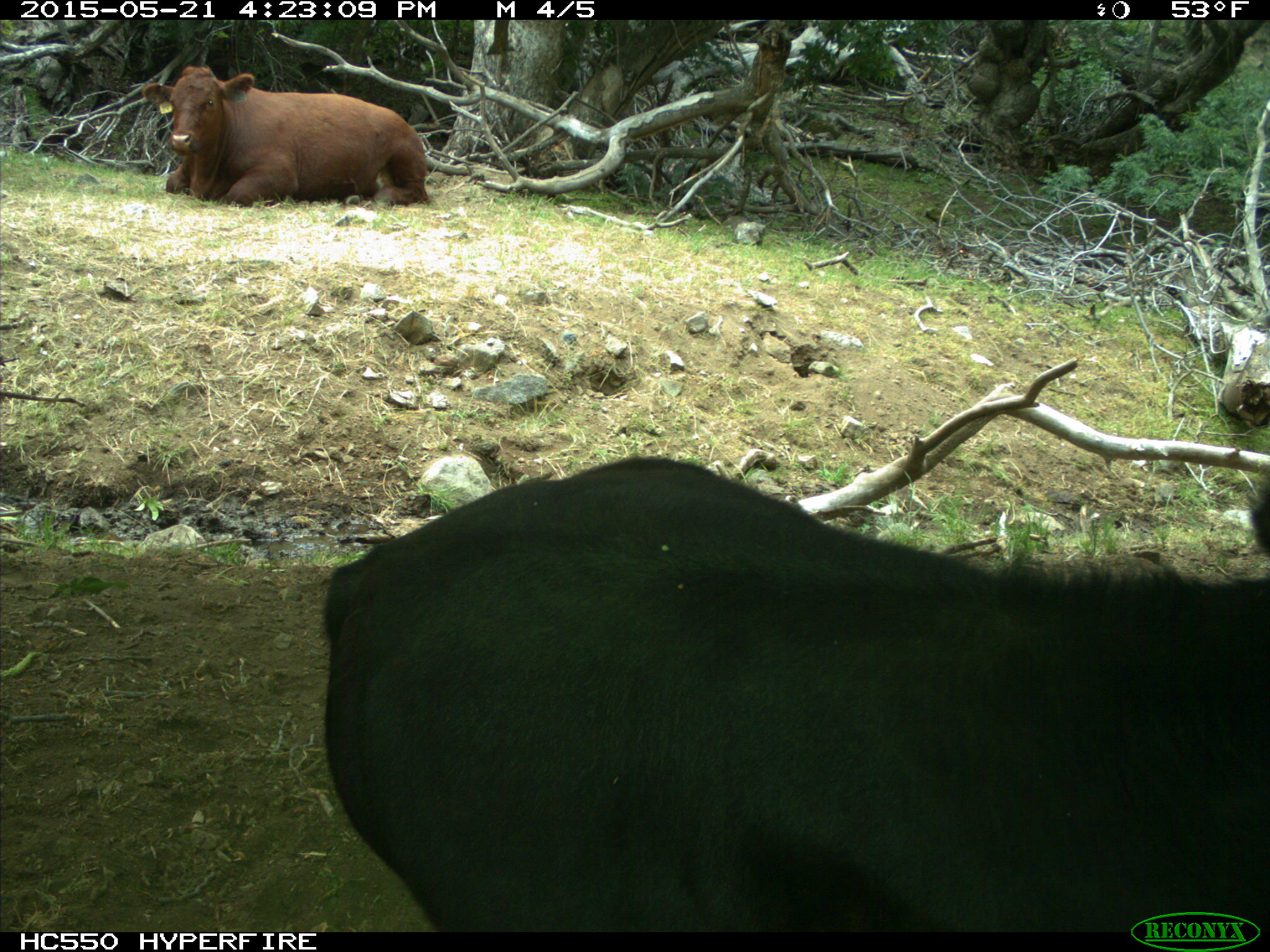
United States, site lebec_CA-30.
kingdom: Animalia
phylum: Chordata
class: Mammalia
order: Artiodactyla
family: Bovidae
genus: Bos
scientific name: Bos taurus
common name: domestic cow